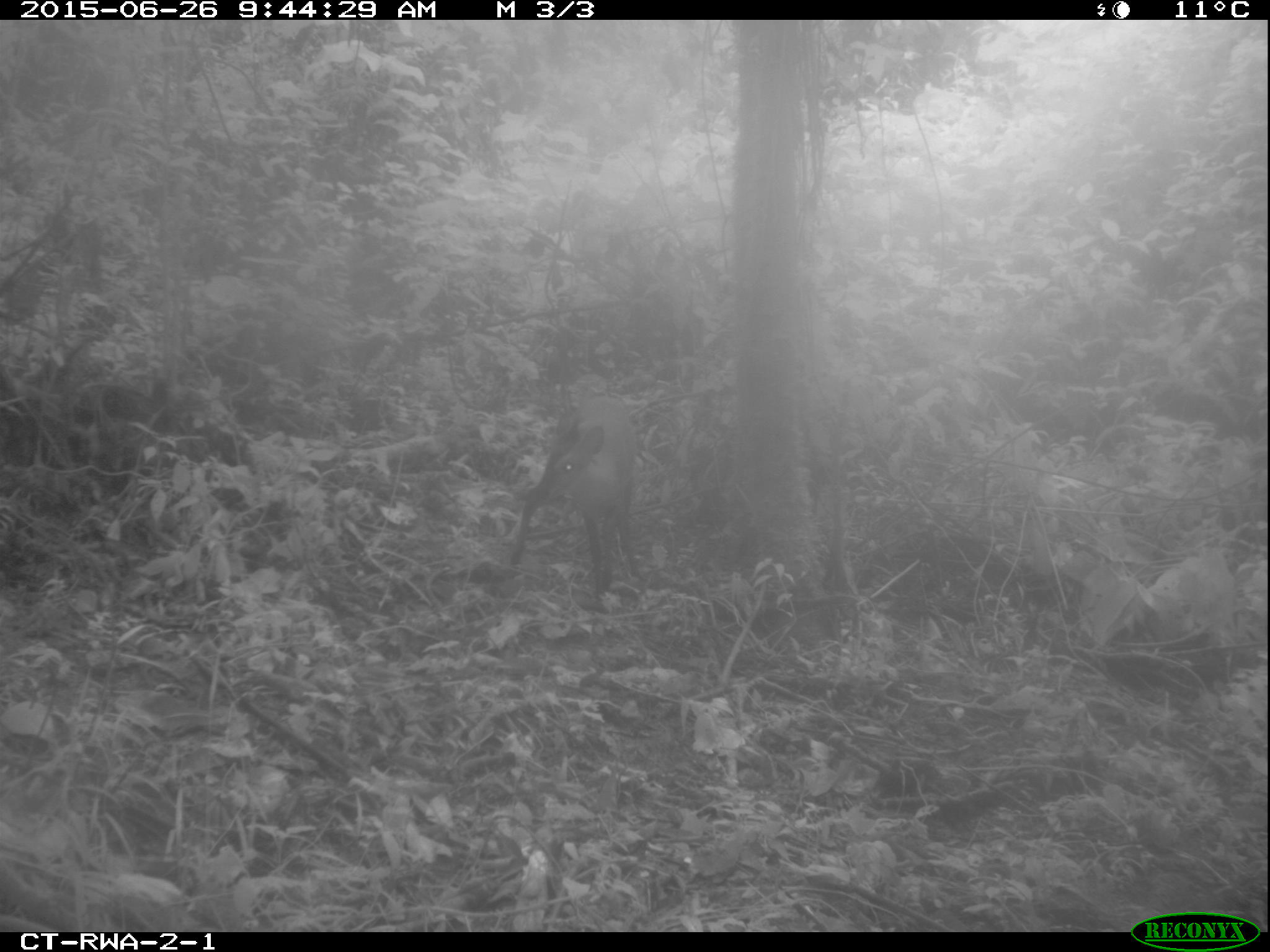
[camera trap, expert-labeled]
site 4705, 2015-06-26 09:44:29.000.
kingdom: Animalia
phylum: Chordata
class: Mammalia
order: Artiodactyla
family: Bovidae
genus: Cephalophus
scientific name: Cephalophus nigrifrons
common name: black-fronted duiker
Cephalophus nigrifrons (black-fronted duiker), count 1.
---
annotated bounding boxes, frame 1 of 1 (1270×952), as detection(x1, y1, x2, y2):
cephalophus nigrifrons: detection(507, 395, 640, 602)